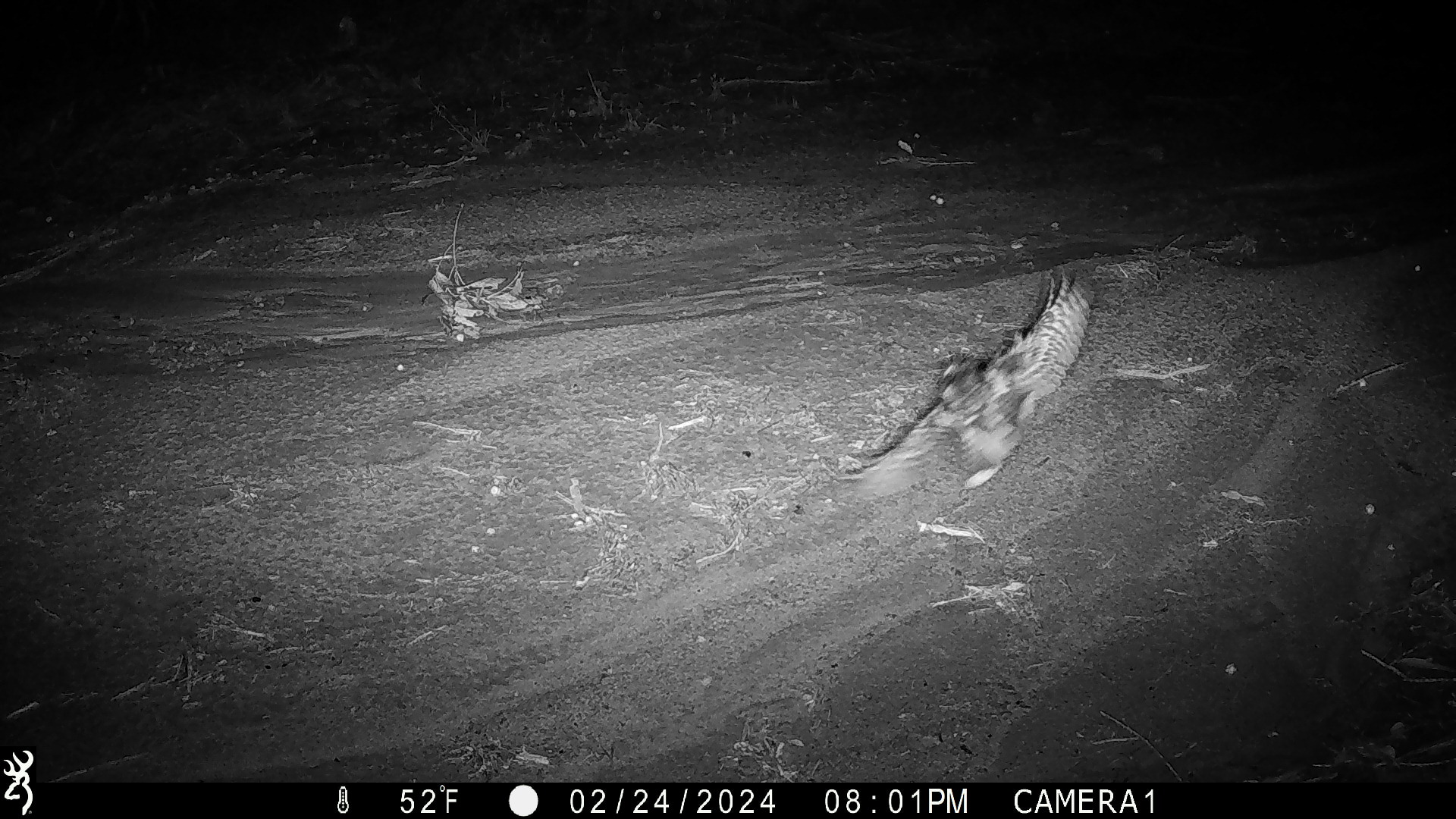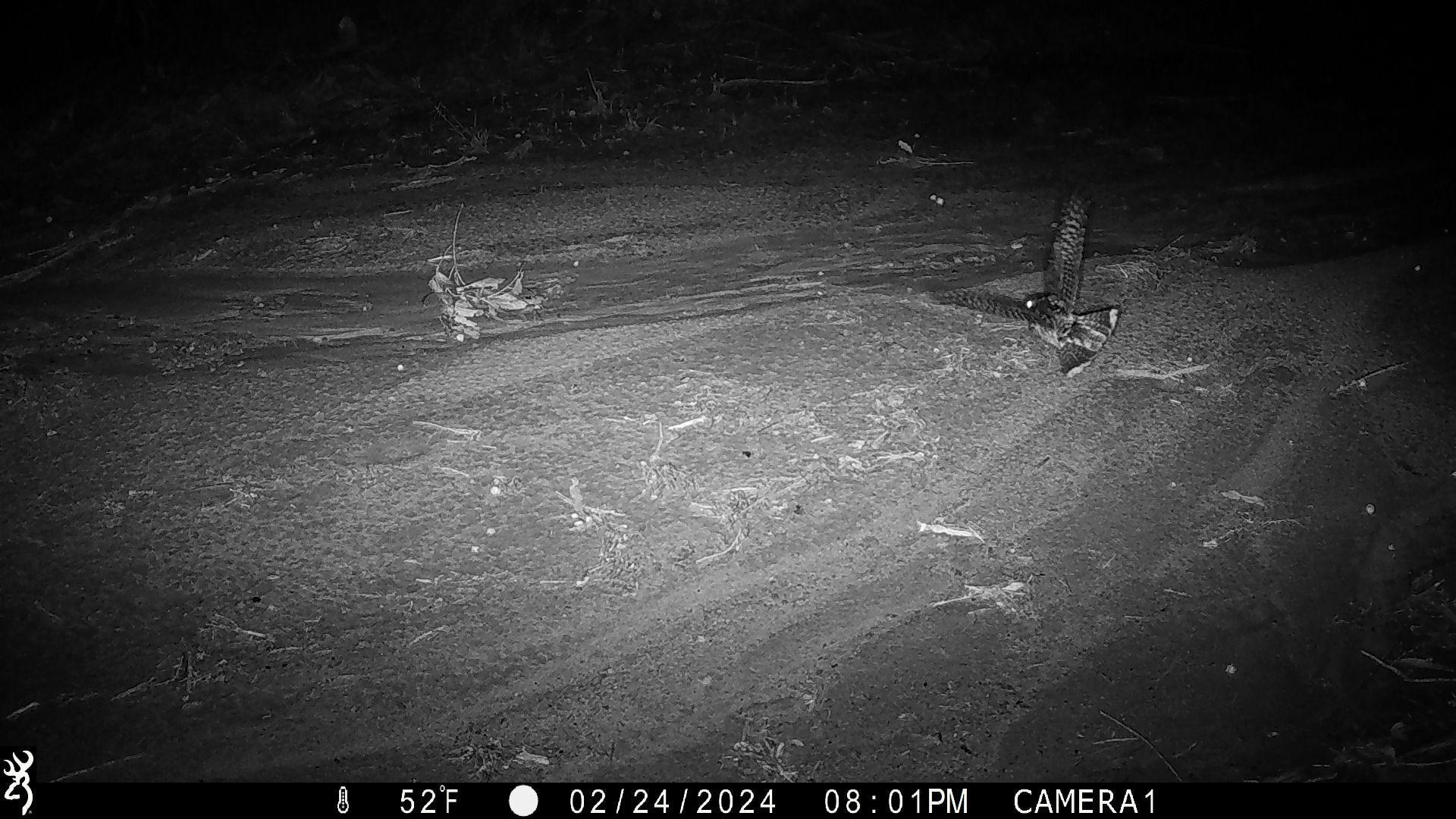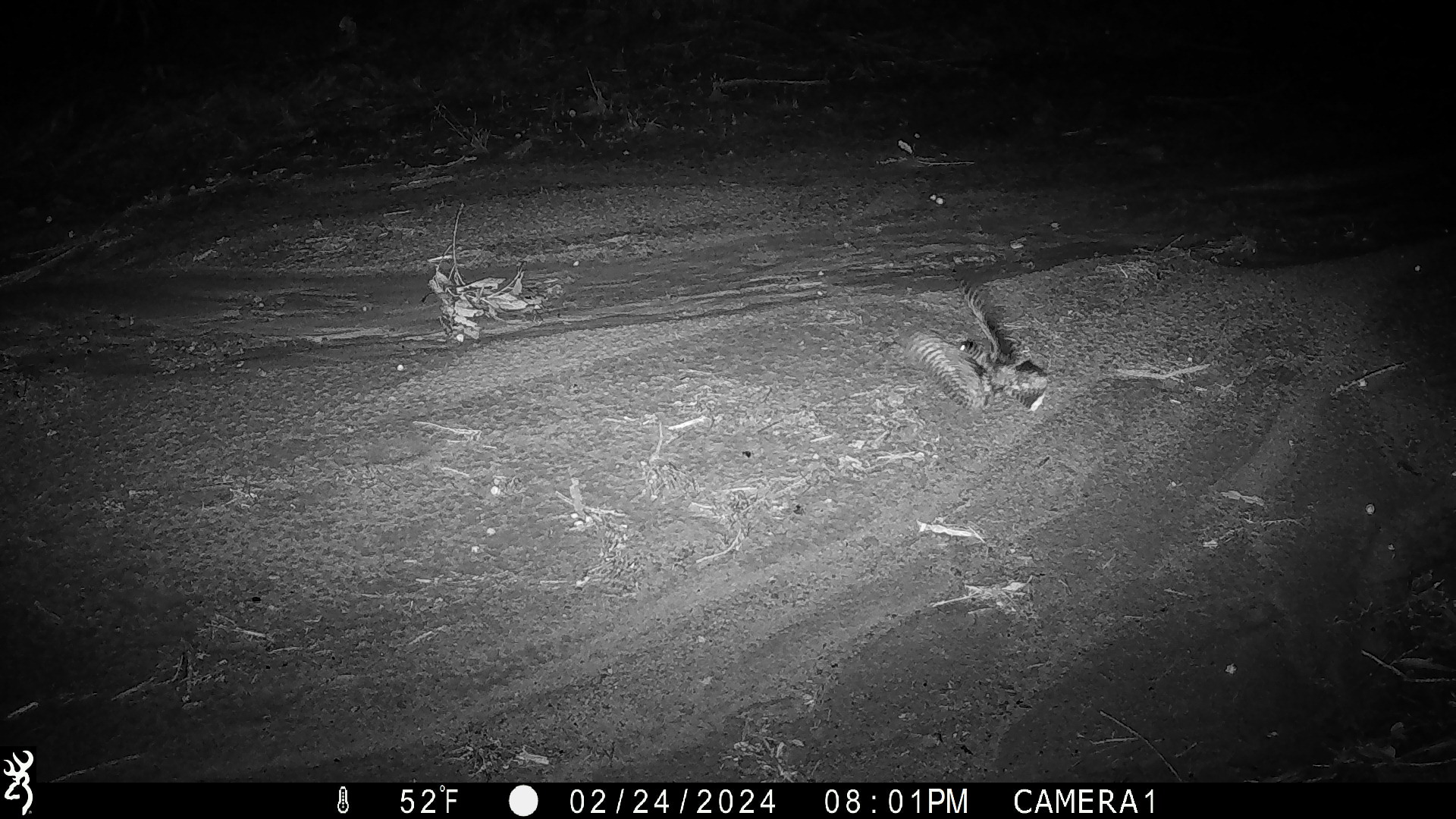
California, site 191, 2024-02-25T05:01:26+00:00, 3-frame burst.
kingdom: Animalia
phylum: Chordata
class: Aves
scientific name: Aves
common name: bird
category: unknown bird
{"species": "unknown bird (bird) (Aves)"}